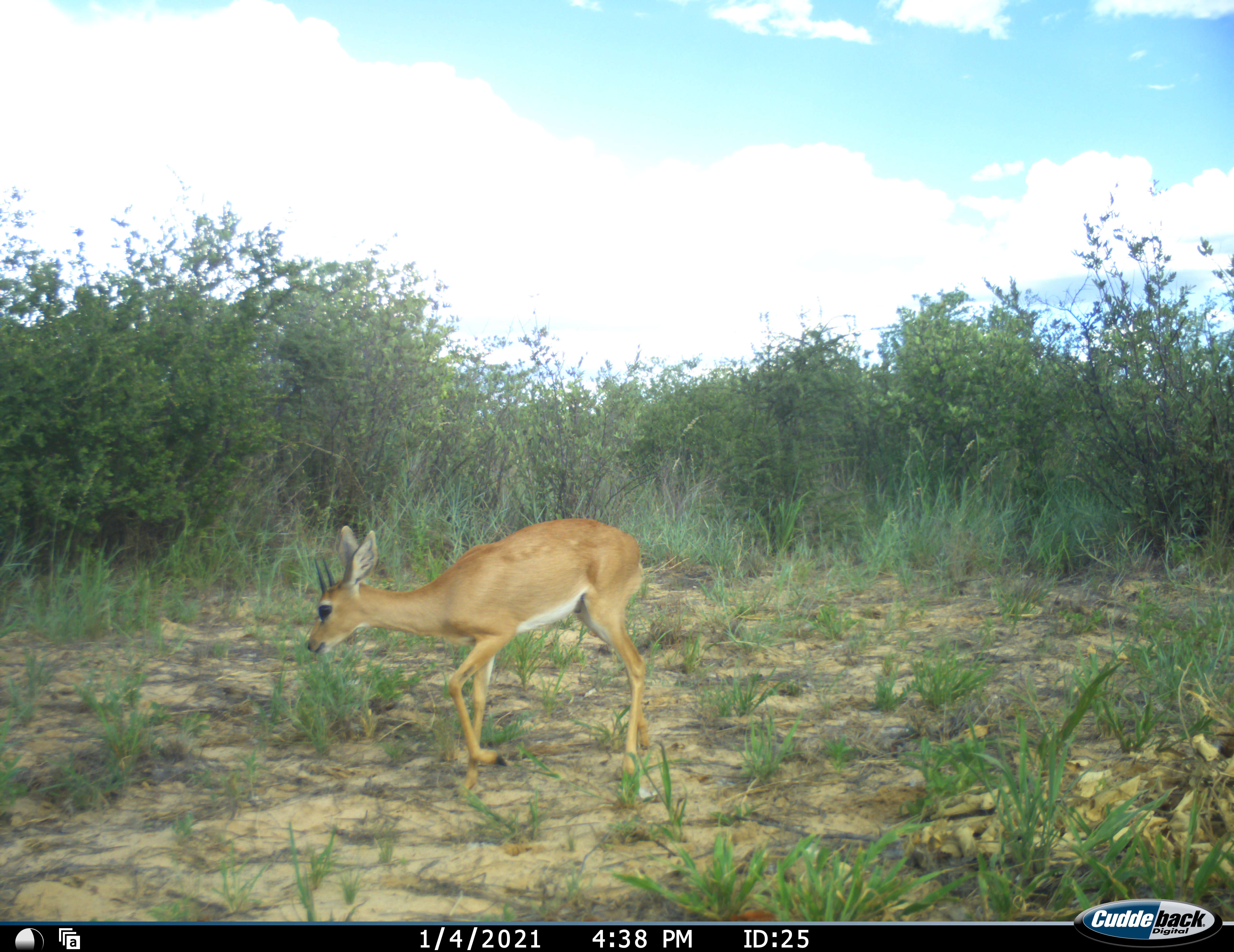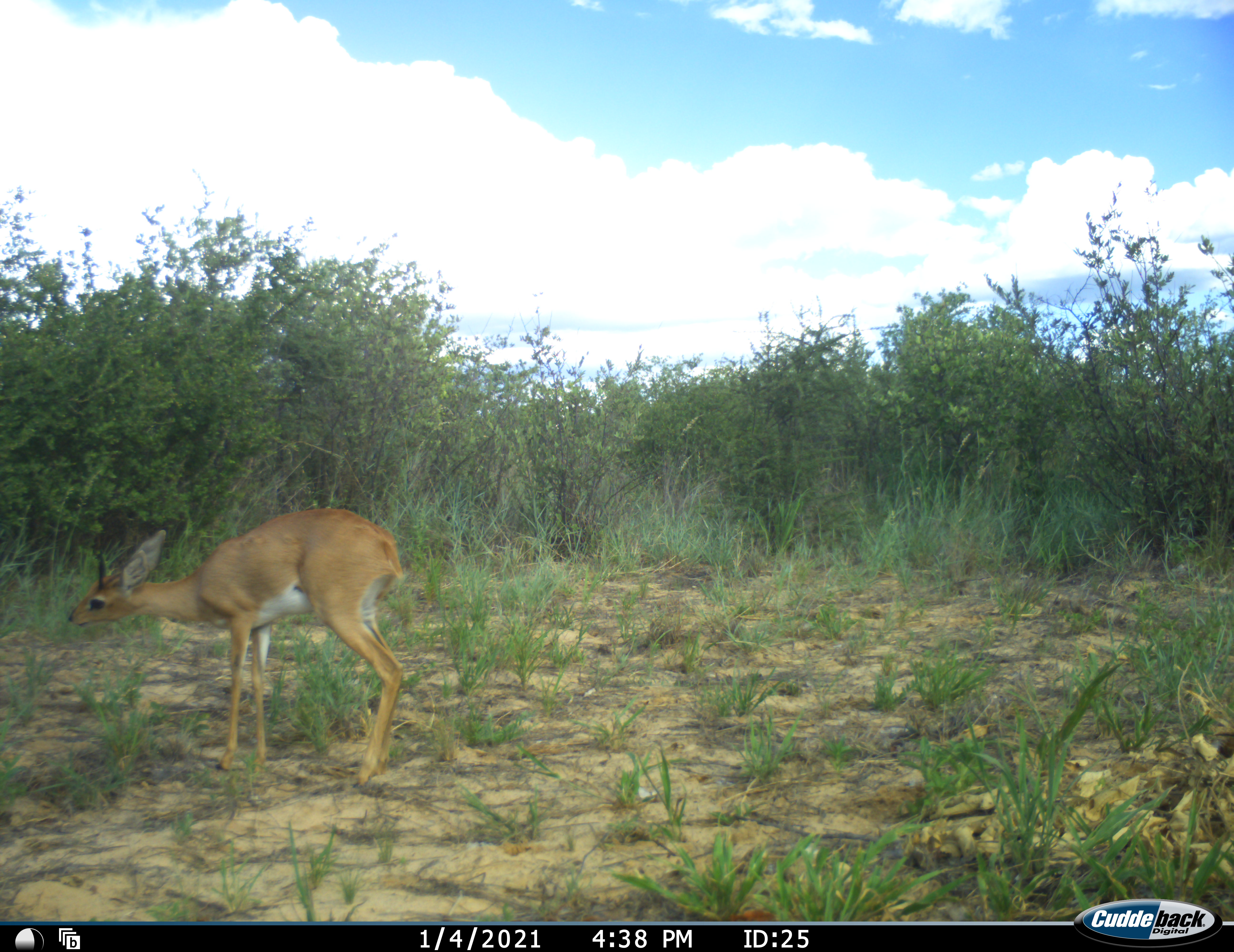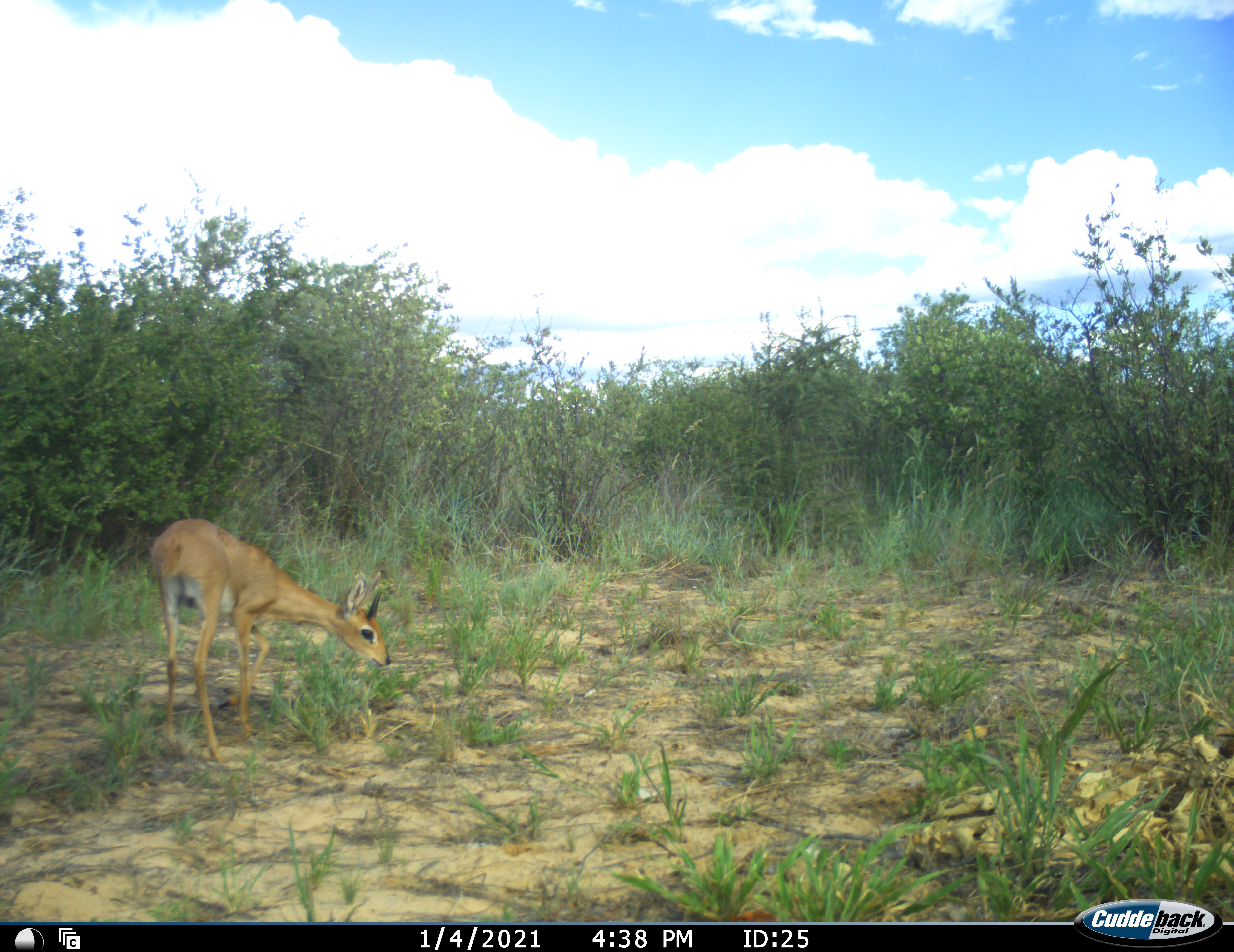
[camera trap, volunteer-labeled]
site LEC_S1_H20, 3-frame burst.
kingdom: Animalia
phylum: Chordata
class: Mammalia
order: Artiodactyla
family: Bovidae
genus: Raphicerus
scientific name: Raphicerus campestris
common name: steenbok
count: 1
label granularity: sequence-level